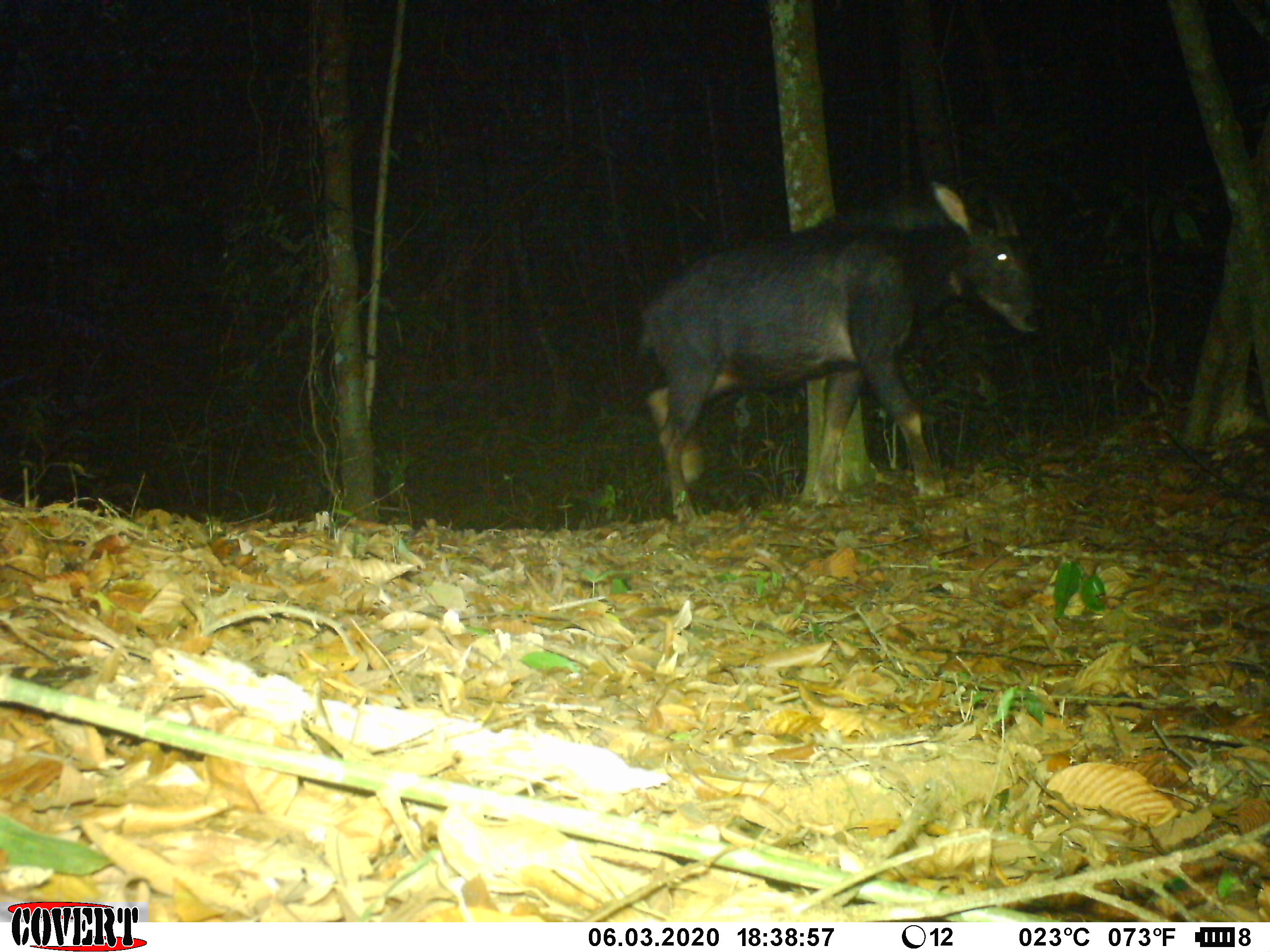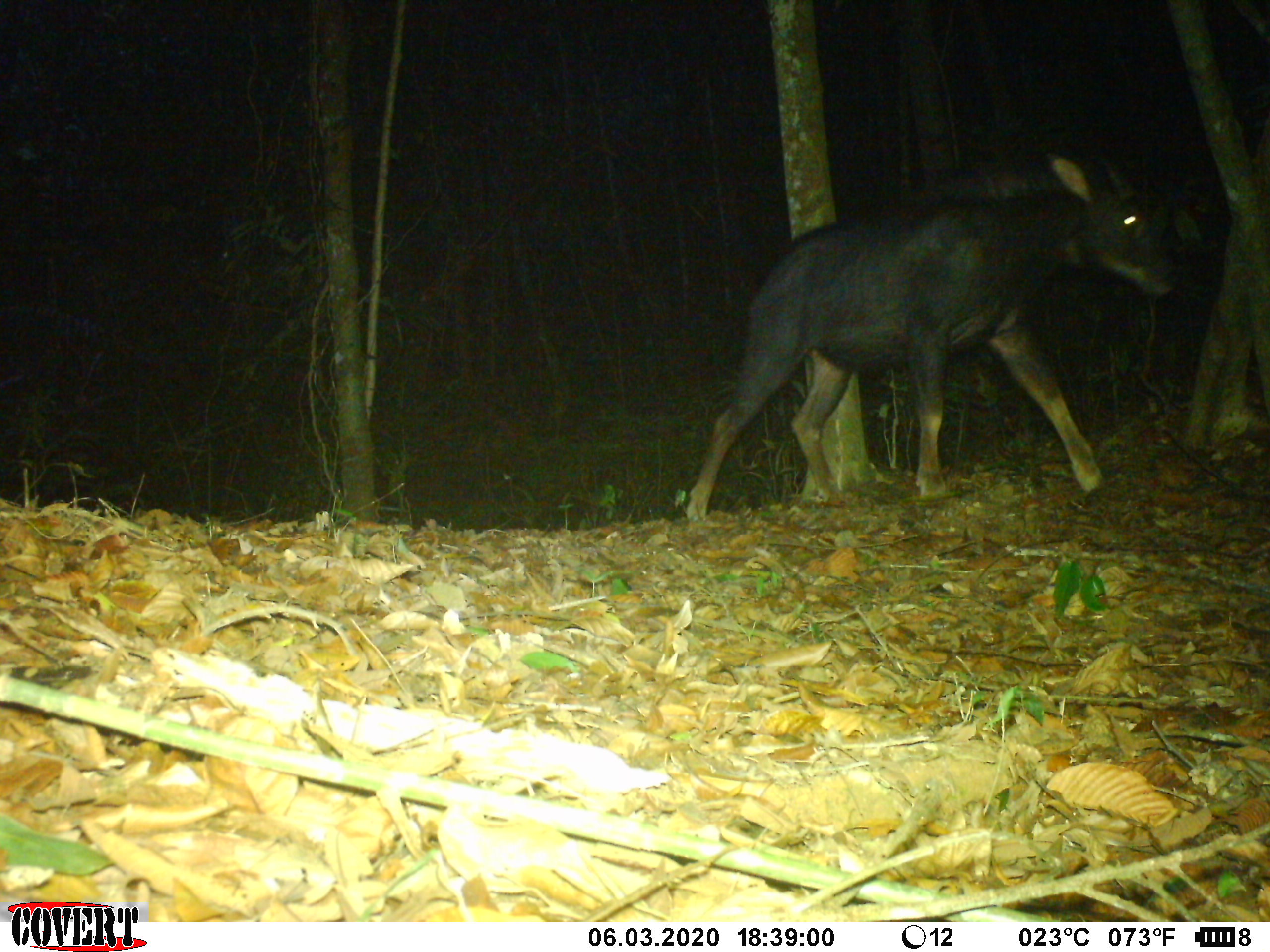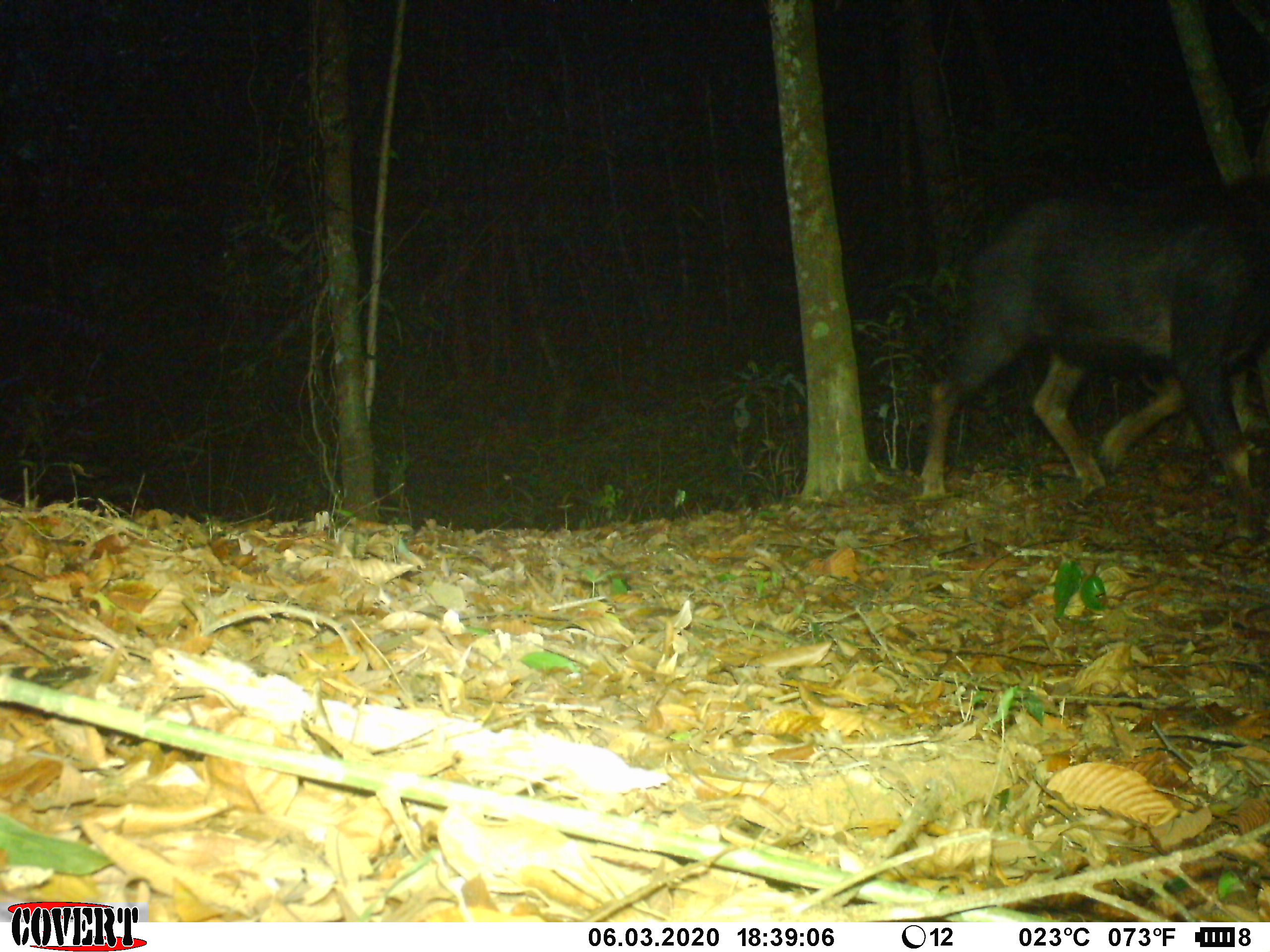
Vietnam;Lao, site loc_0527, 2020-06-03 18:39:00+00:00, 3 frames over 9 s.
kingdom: Animalia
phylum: Chordata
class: Mammalia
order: Artiodactyla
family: Bovidae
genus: Capricornis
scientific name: Capricornis sumatraensis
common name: chinese serow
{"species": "chinese serow (Capricornis sumatraensis)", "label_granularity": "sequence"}